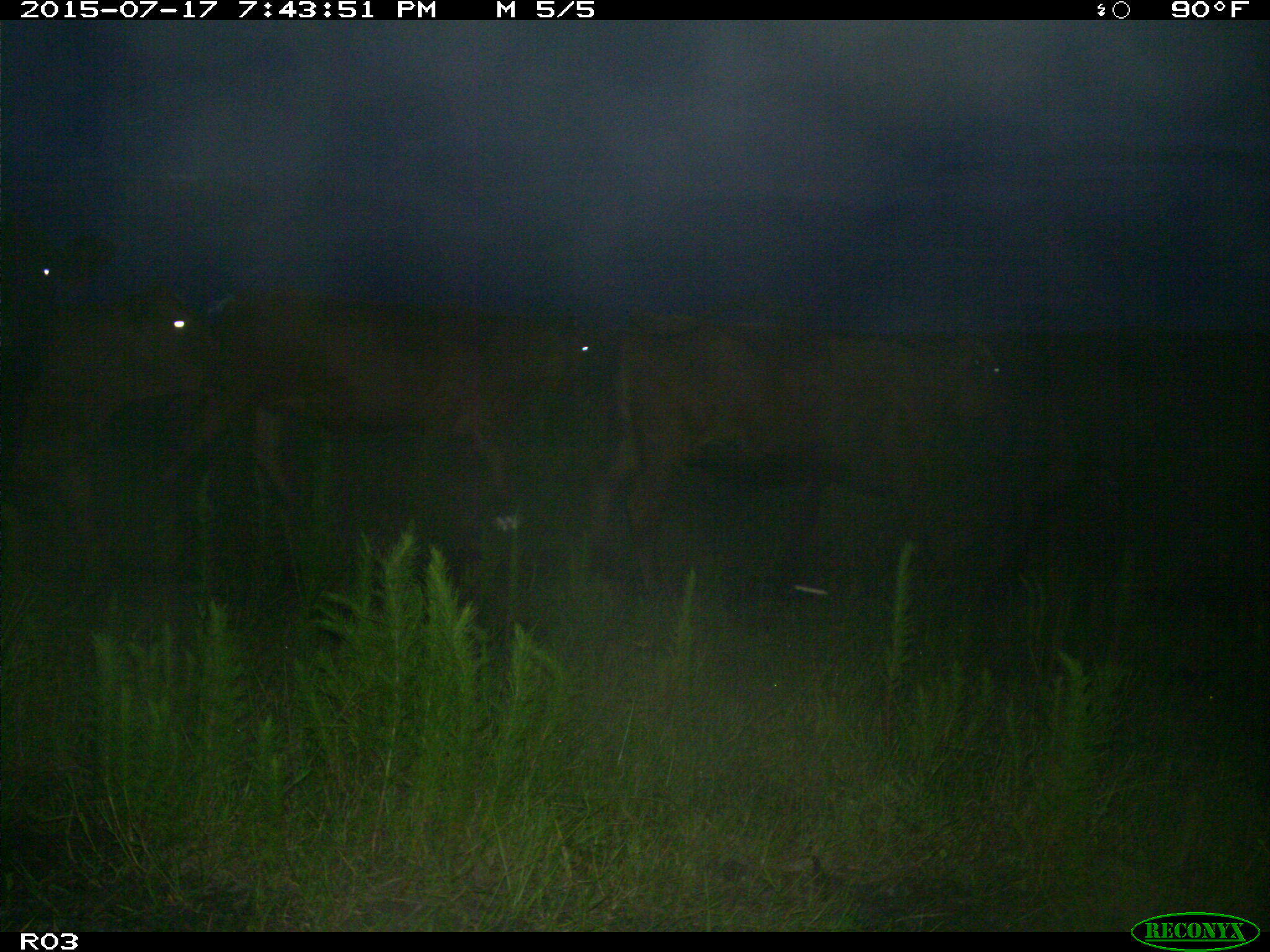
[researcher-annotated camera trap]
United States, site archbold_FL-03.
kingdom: Animalia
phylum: Chordata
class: Mammalia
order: Artiodactyla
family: Bovidae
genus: Bos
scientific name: Bos taurus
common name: domestic cow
Bos taurus (domestic cow).